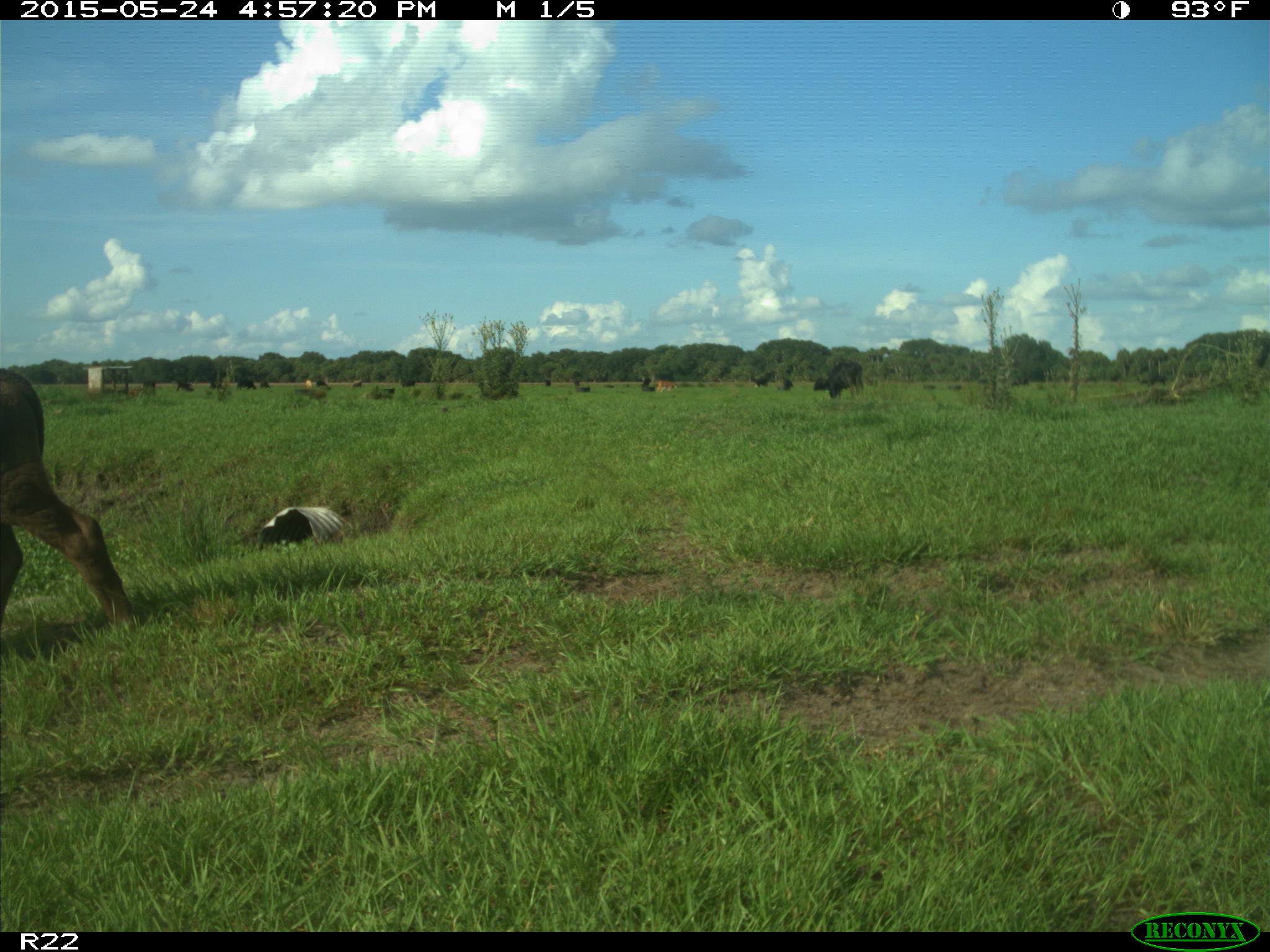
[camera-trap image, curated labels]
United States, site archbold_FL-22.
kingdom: Animalia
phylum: Chordata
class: Mammalia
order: Artiodactyla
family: Bovidae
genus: Bos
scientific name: Bos taurus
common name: domestic cow